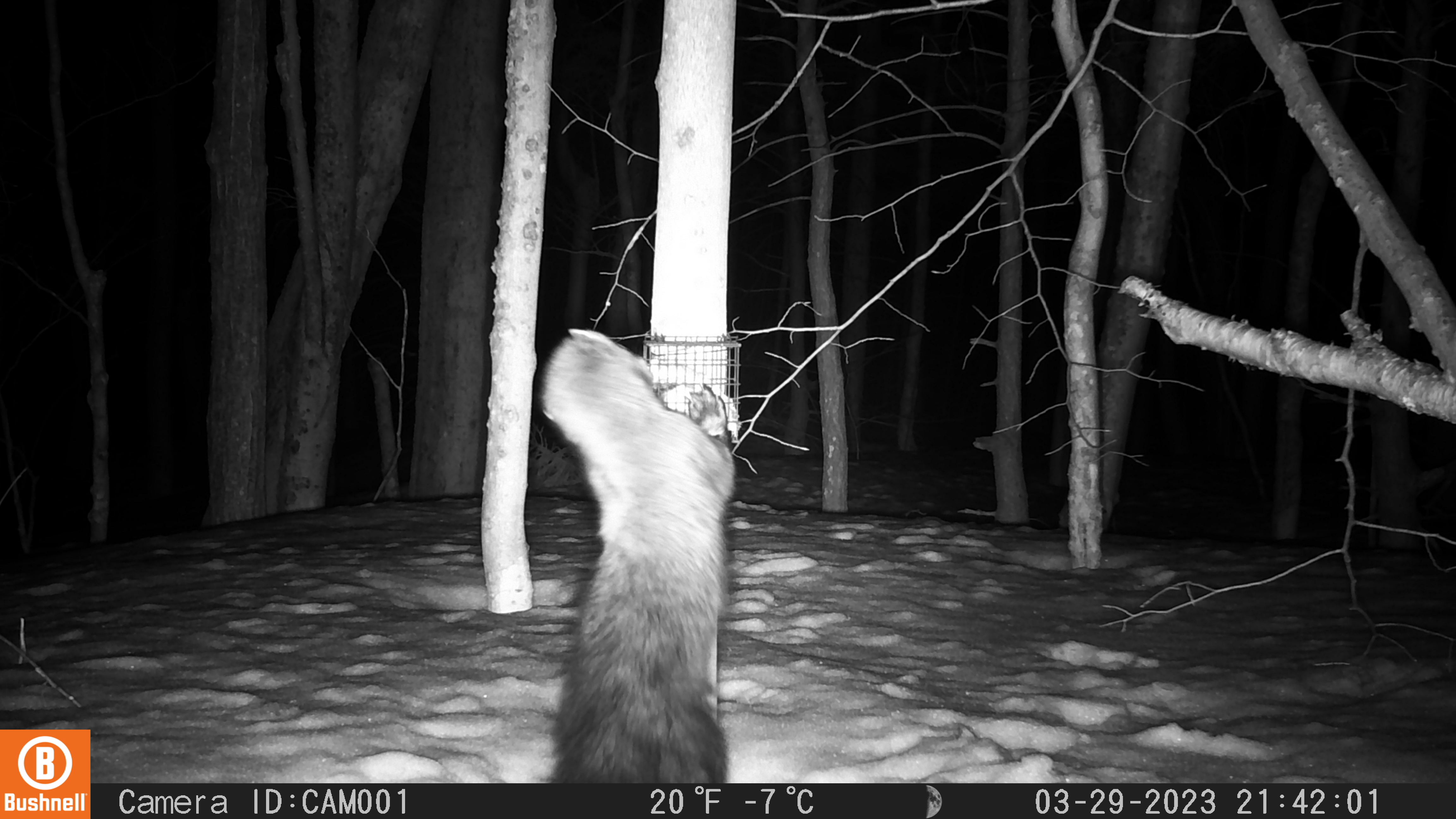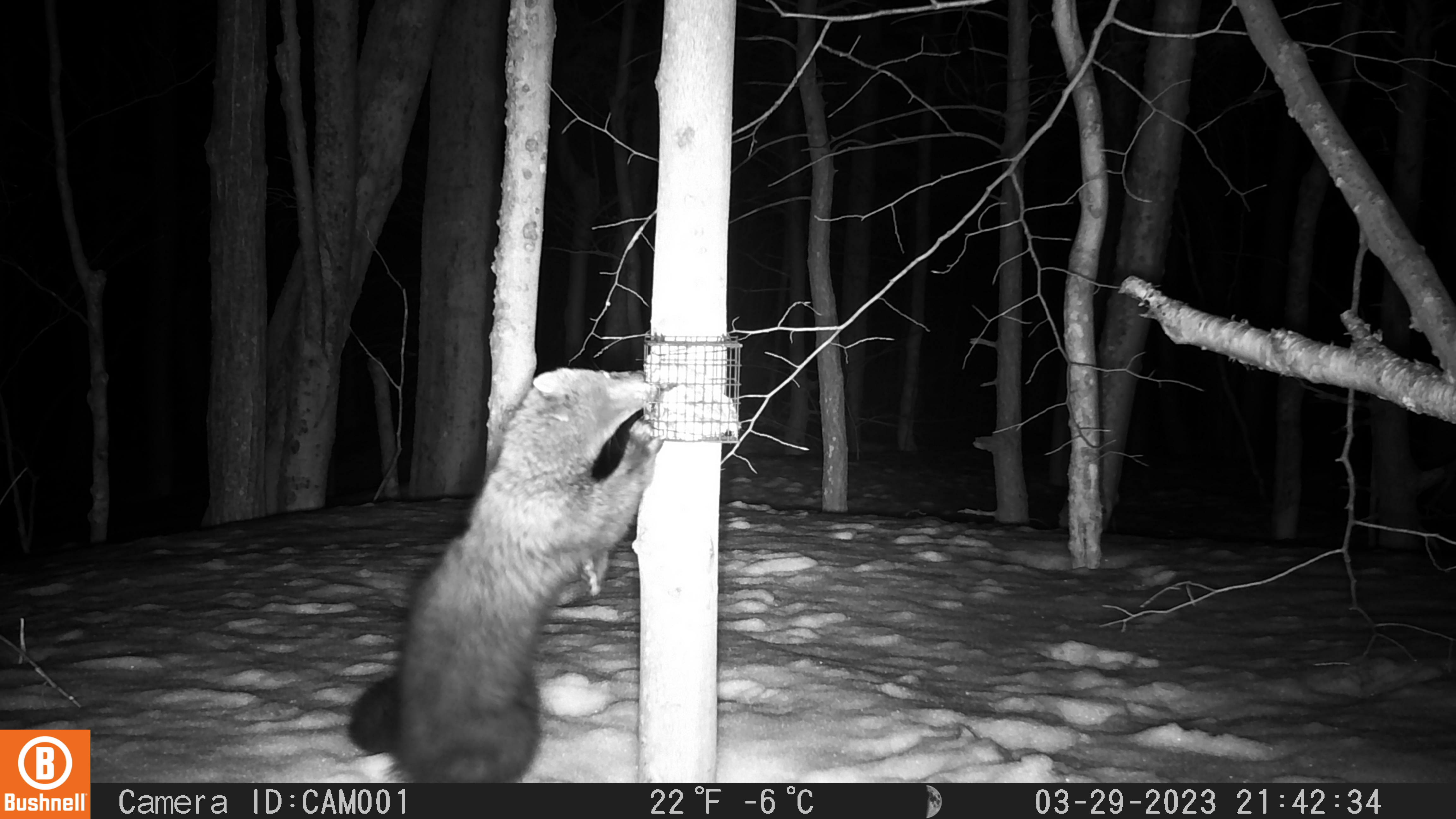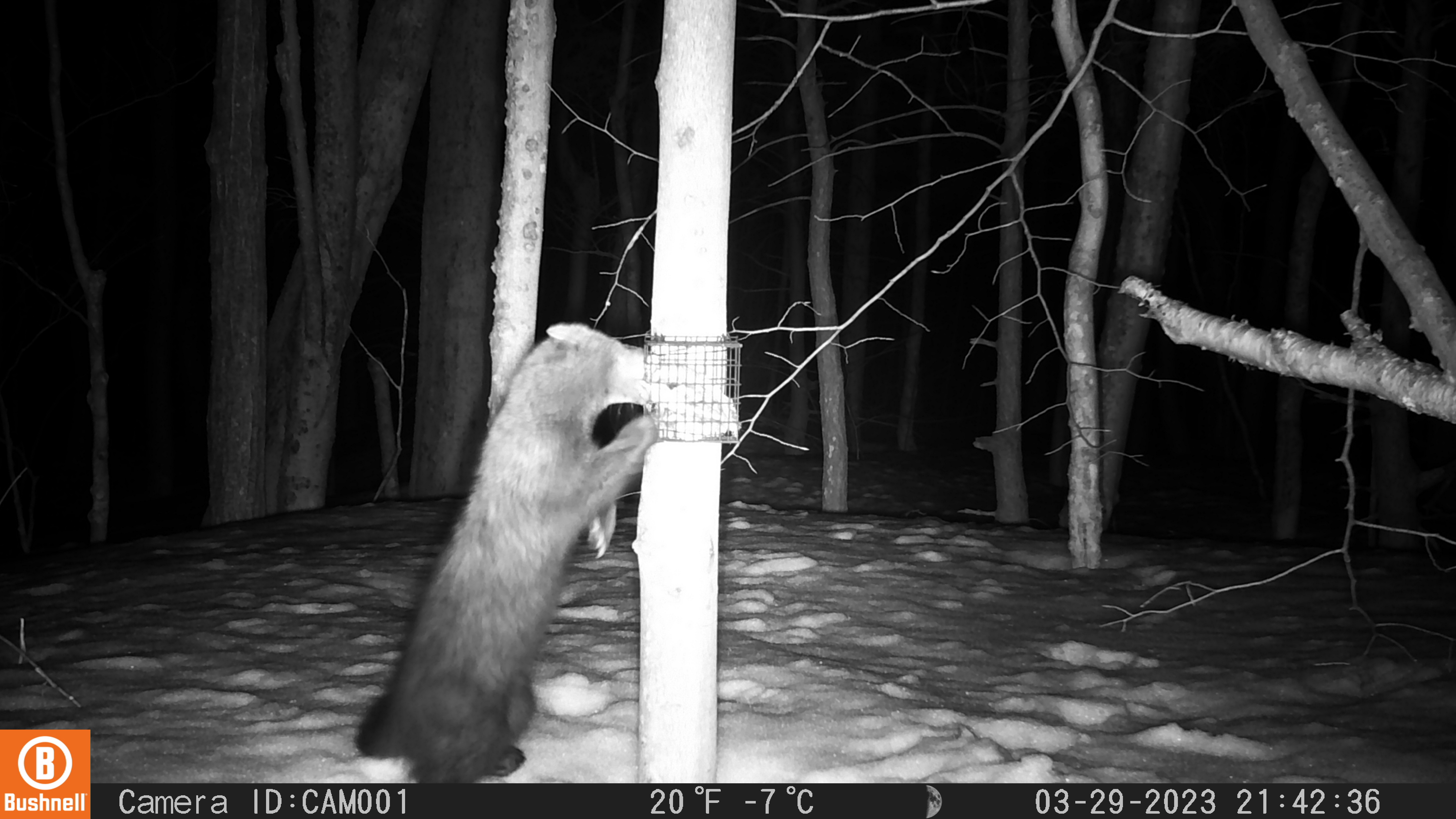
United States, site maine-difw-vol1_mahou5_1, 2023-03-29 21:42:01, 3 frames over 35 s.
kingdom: Animalia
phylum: Chordata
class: Mammalia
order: Carnivora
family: Mustelidae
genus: Pekania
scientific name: Pekania pennanti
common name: fisher